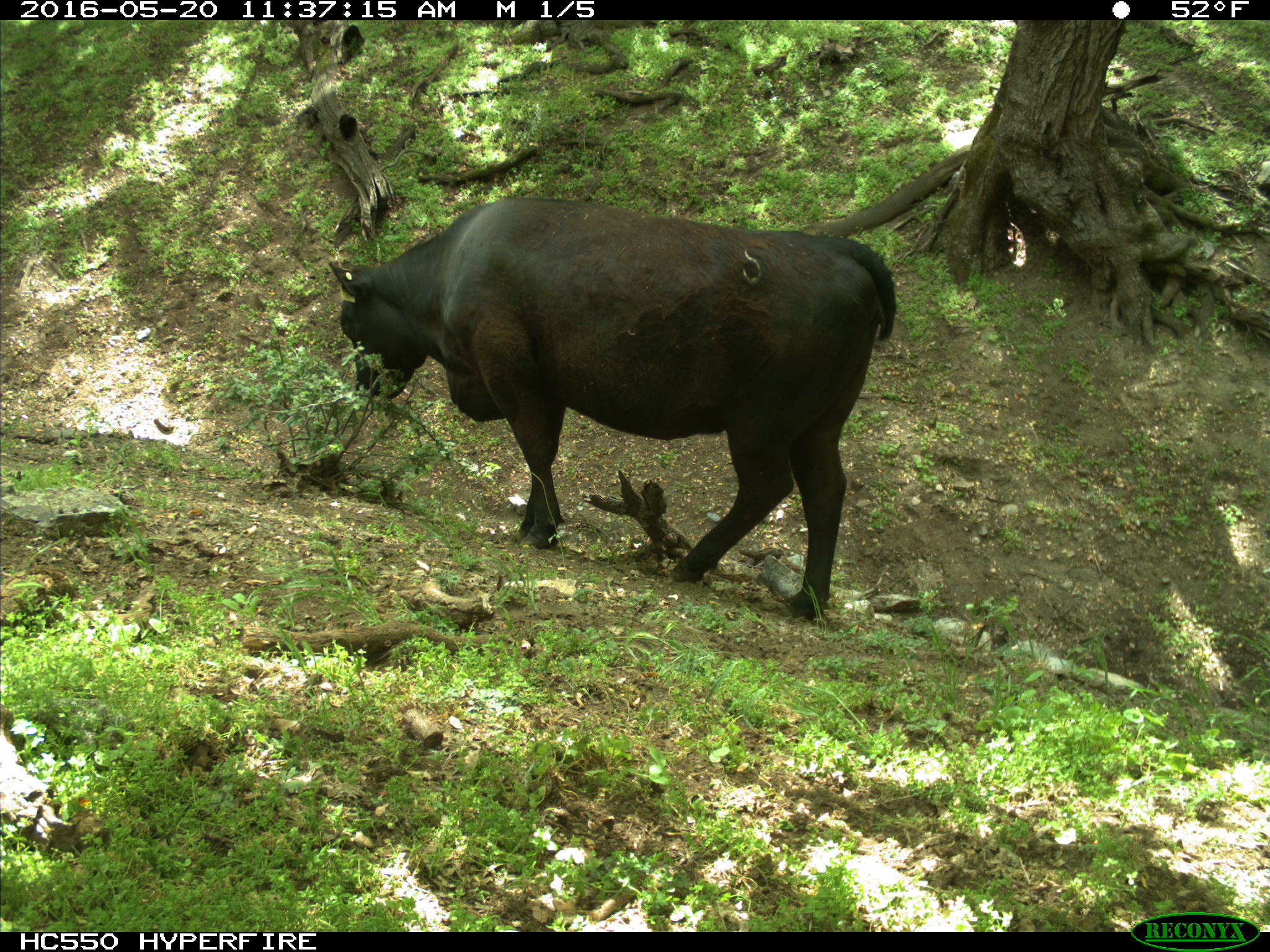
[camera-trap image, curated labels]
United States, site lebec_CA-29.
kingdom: Animalia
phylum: Chordata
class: Mammalia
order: Artiodactyla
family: Bovidae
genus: Bos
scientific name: Bos taurus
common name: domestic cow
Bos taurus (domestic cow).